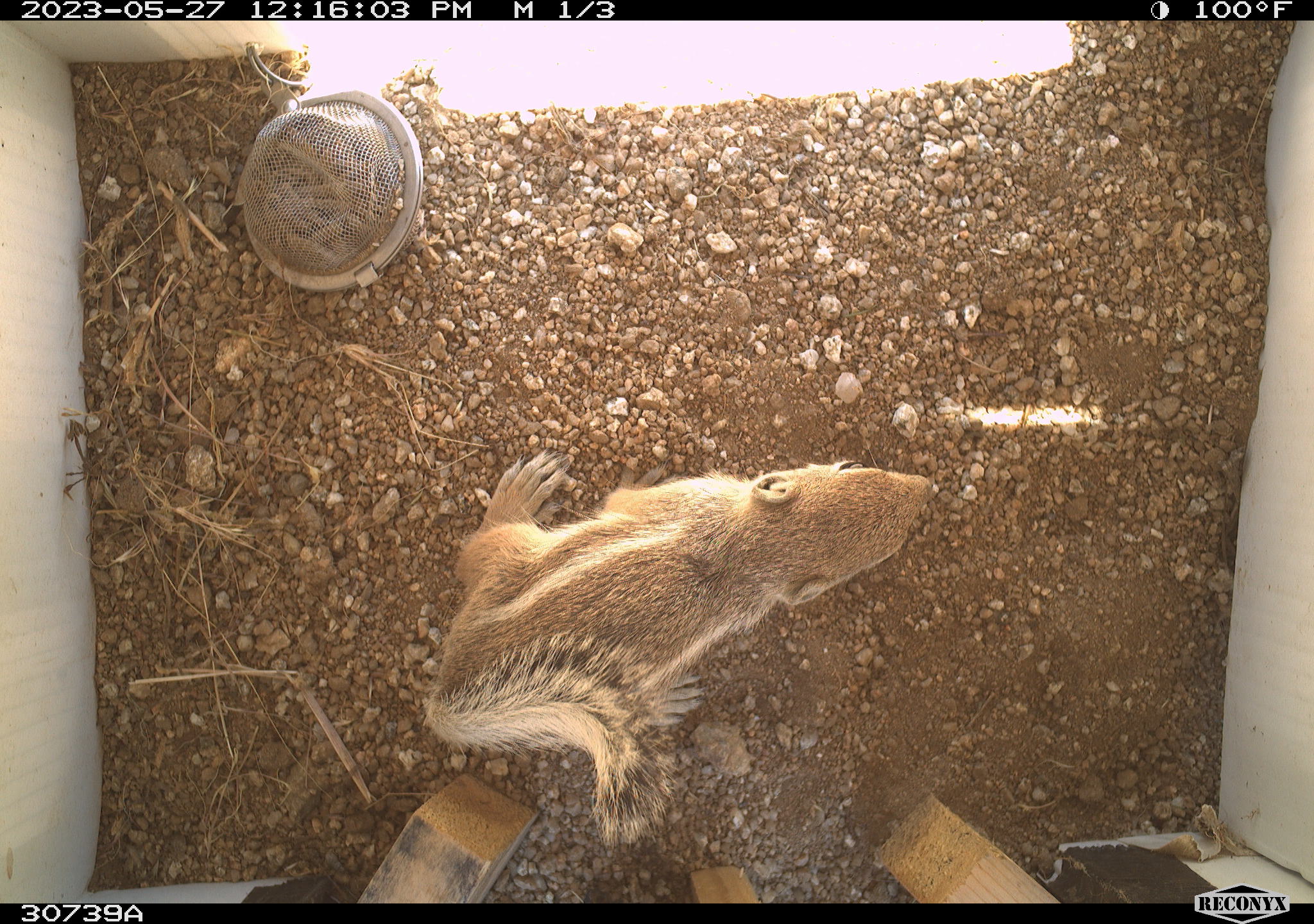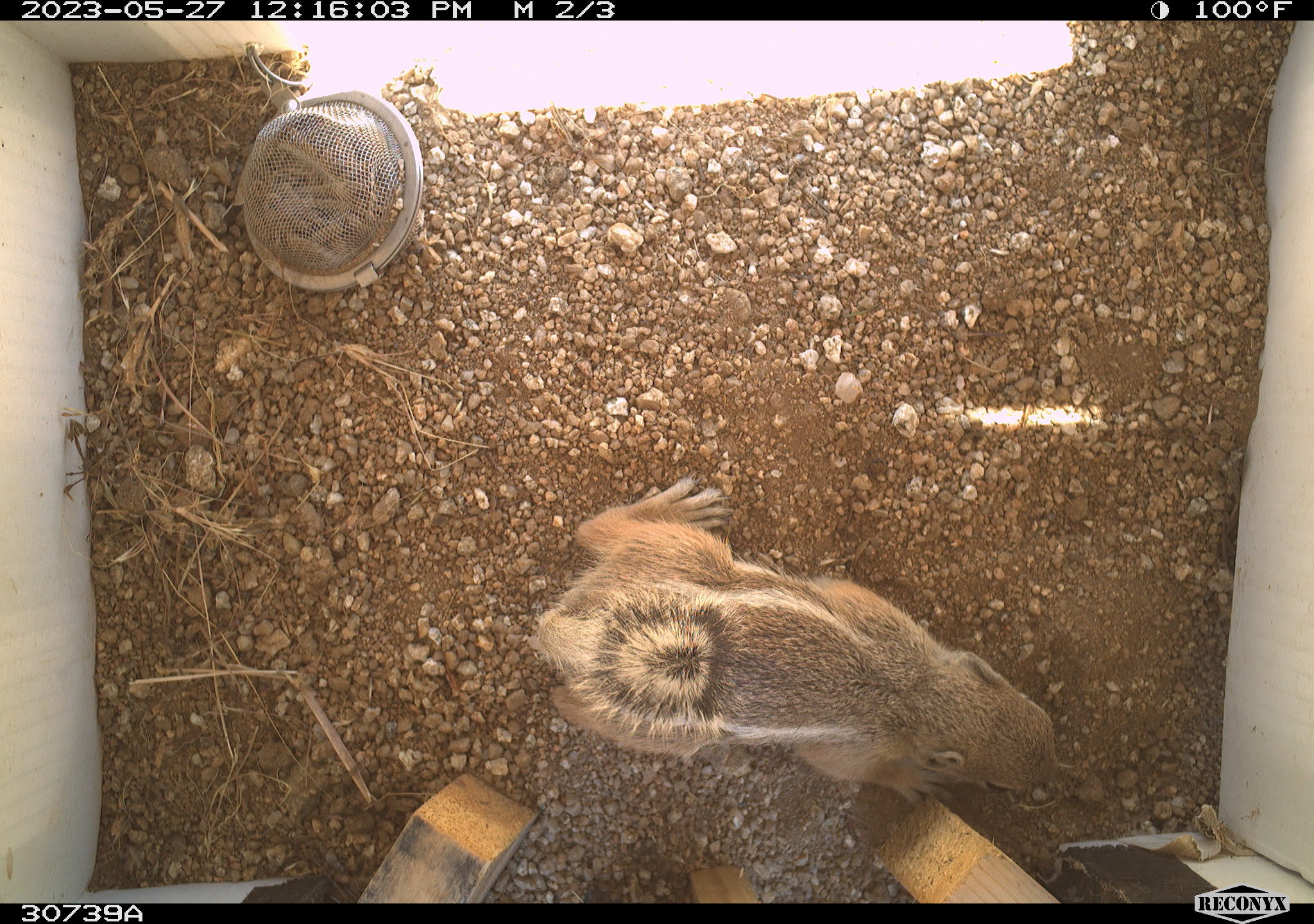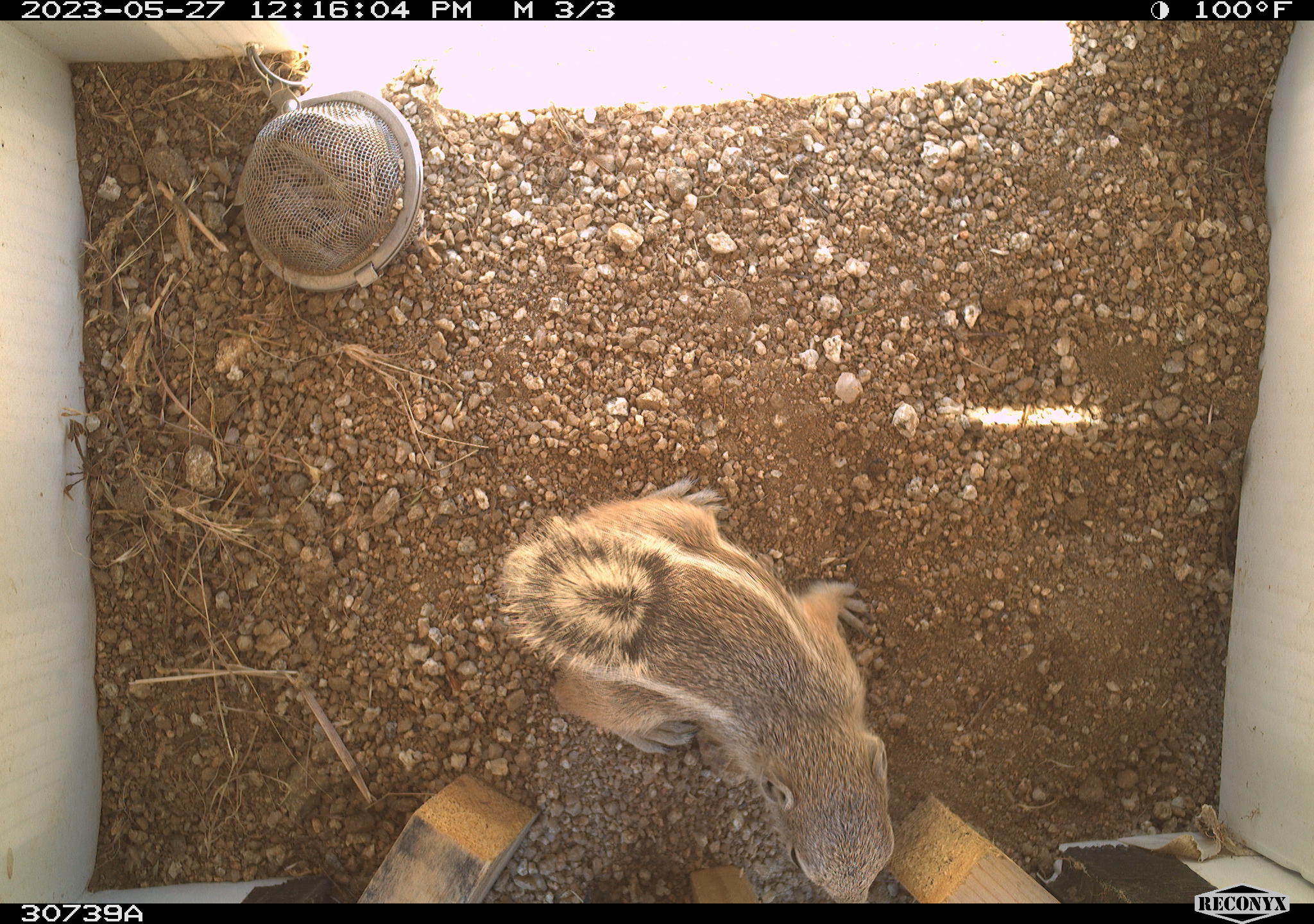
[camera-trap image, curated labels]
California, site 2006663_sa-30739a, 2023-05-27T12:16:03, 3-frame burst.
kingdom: Animalia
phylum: Chordata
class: Mammalia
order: Rodentia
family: Sciuridae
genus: Ammospermophilus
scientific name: Ammospermophilus leucurus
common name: white-tailed antelope squirrel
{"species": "white-tailed antelope squirrel (Ammospermophilus leucurus)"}